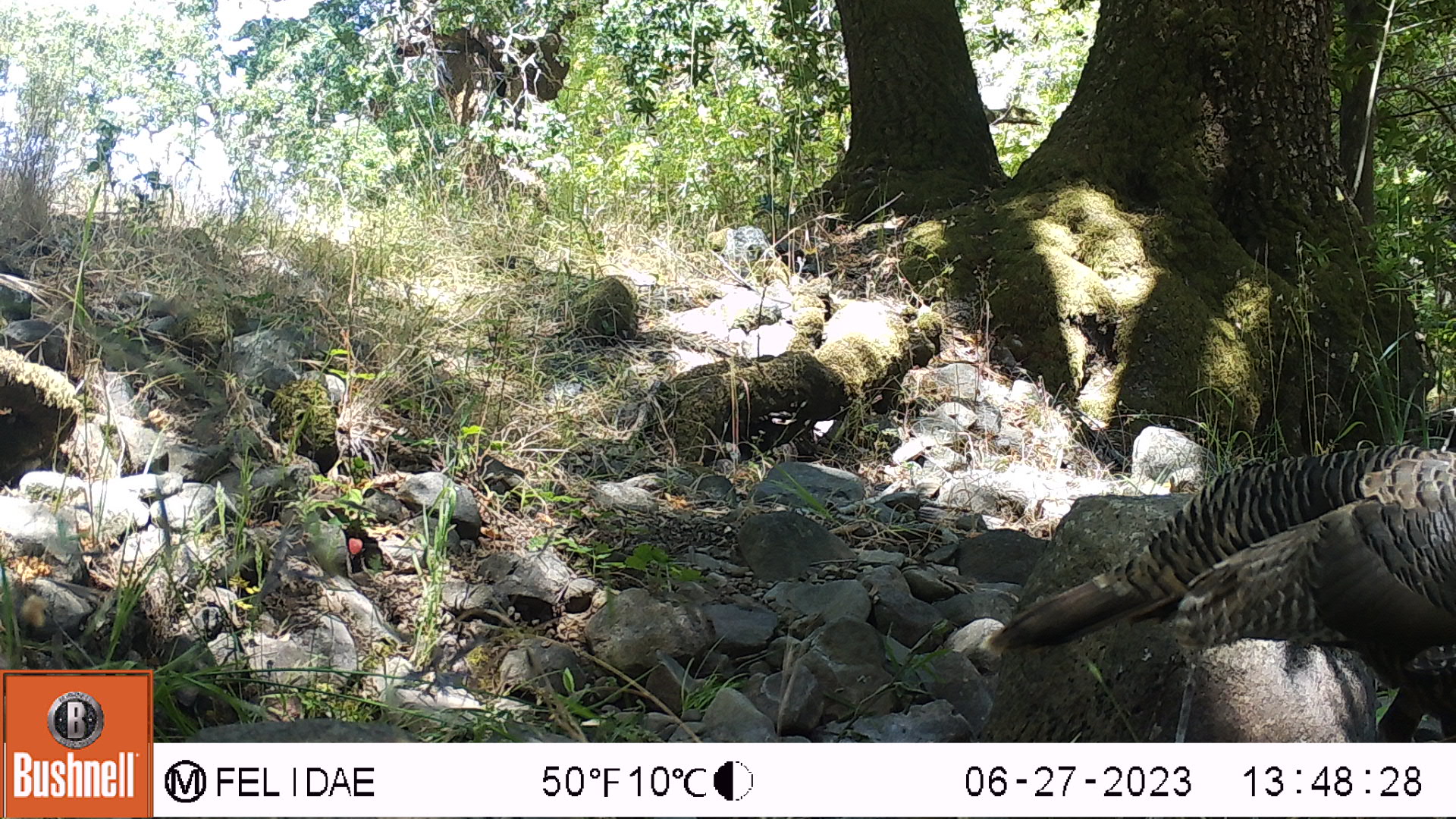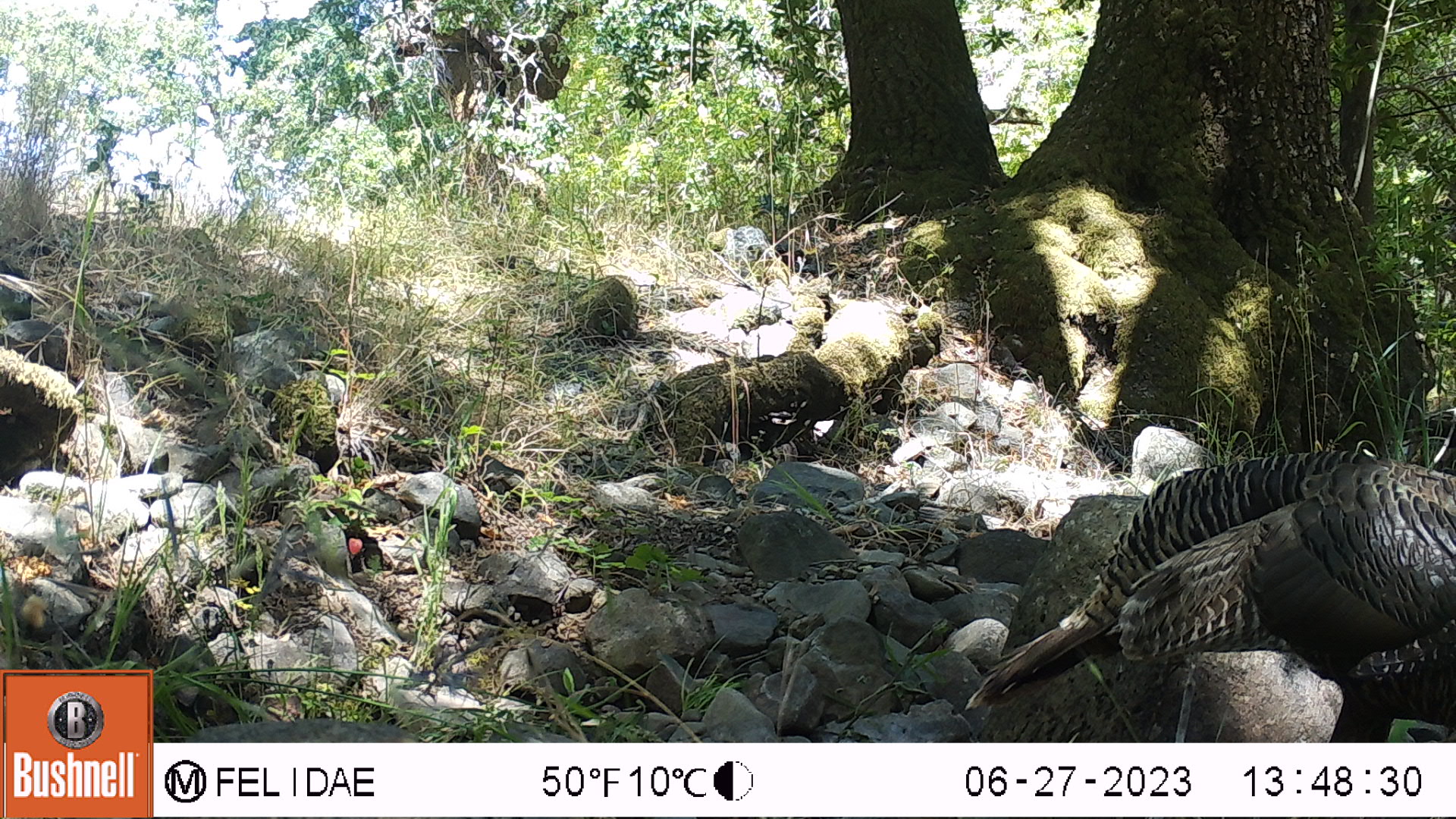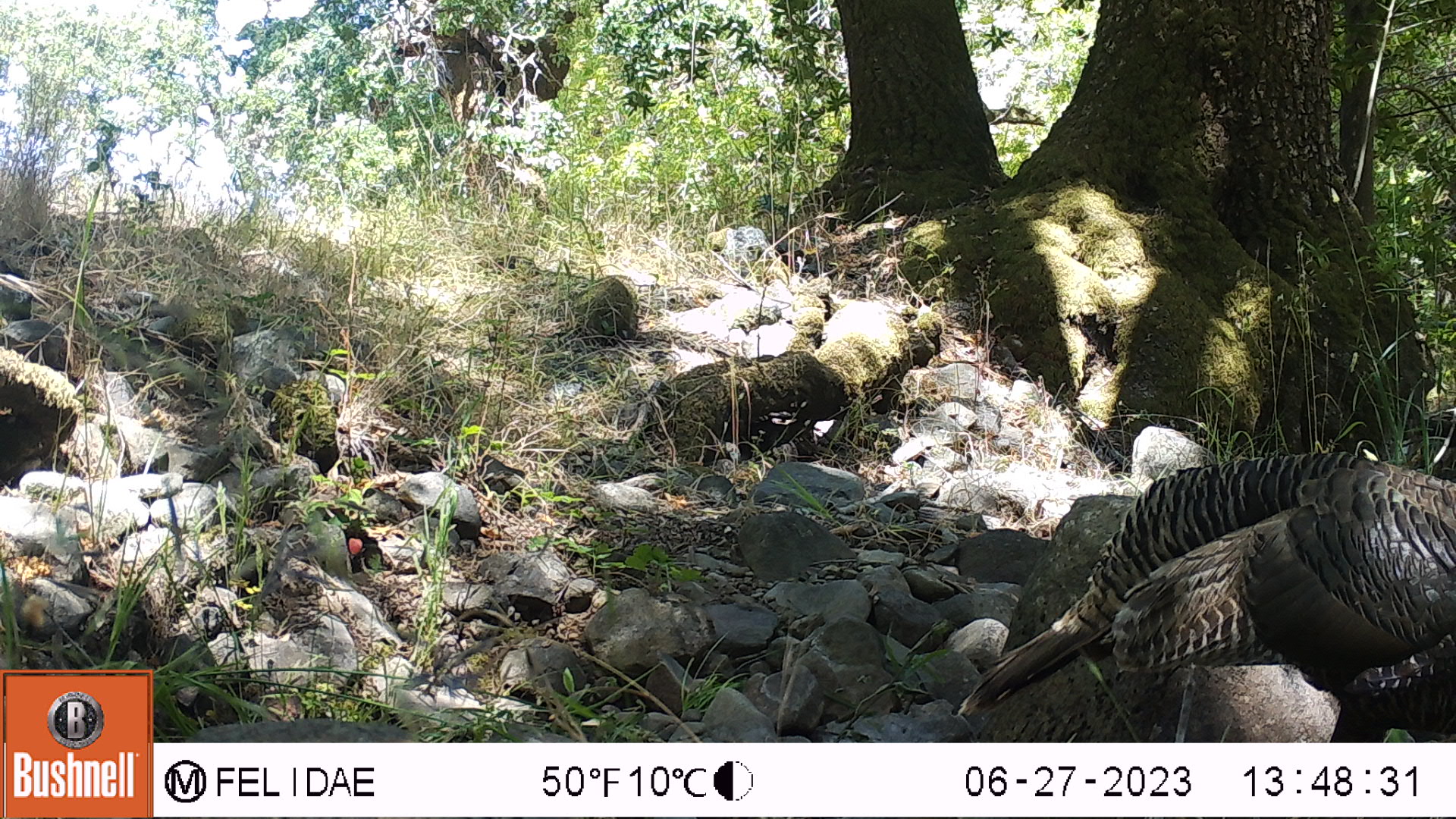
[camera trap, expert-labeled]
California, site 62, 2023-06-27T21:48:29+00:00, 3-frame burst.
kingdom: Animalia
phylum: Chordata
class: Aves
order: Galliformes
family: Phasianidae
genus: Meleagris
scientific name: Meleagris gallopavo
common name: turkey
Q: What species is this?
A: Turkey (Meleagris gallopavo).